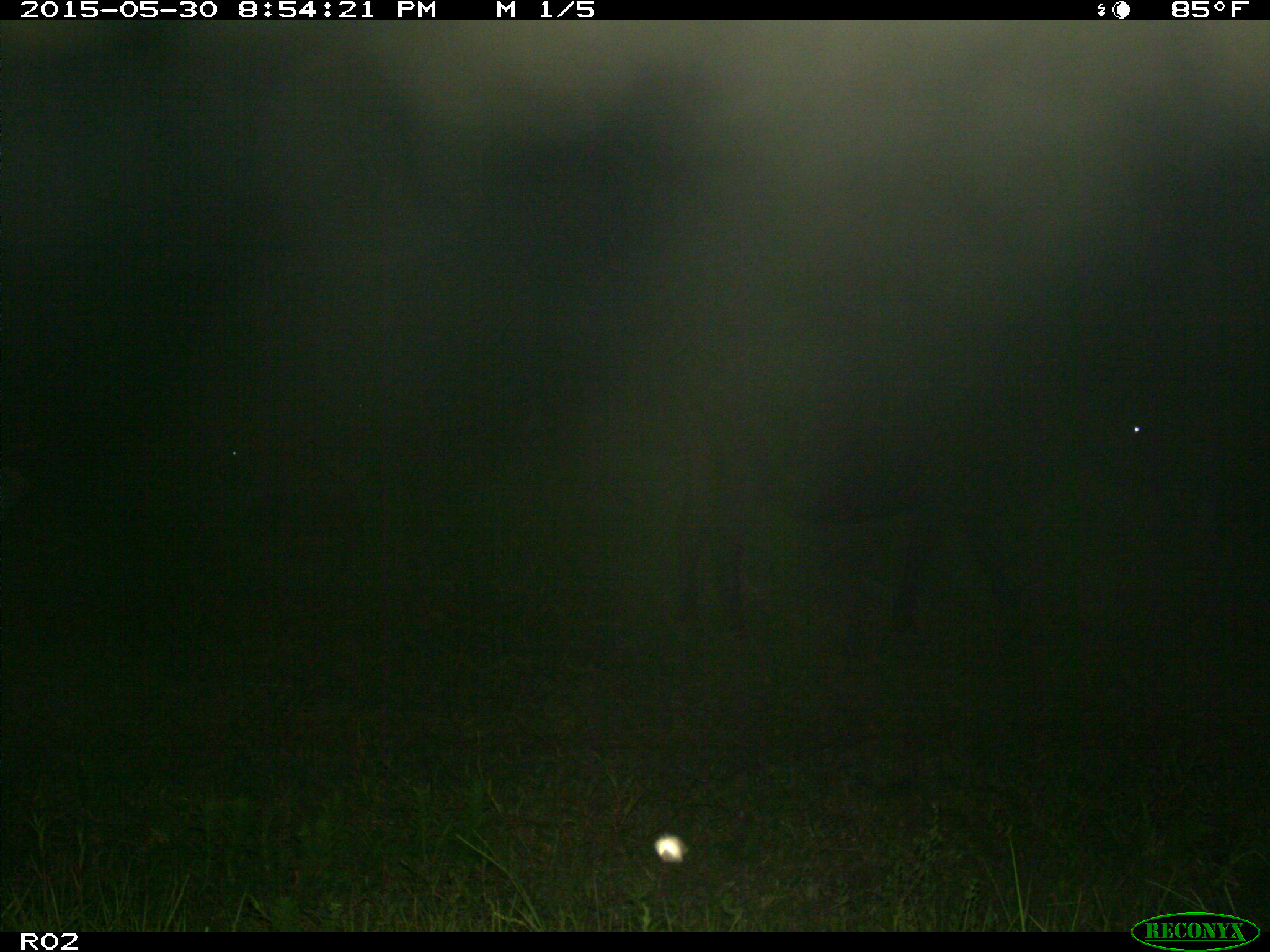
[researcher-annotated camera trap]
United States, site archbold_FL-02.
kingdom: Animalia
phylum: Chordata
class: Mammalia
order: Artiodactyla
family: Bovidae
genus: Bos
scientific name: Bos taurus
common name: domestic cow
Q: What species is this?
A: Bos taurus (domestic cow).